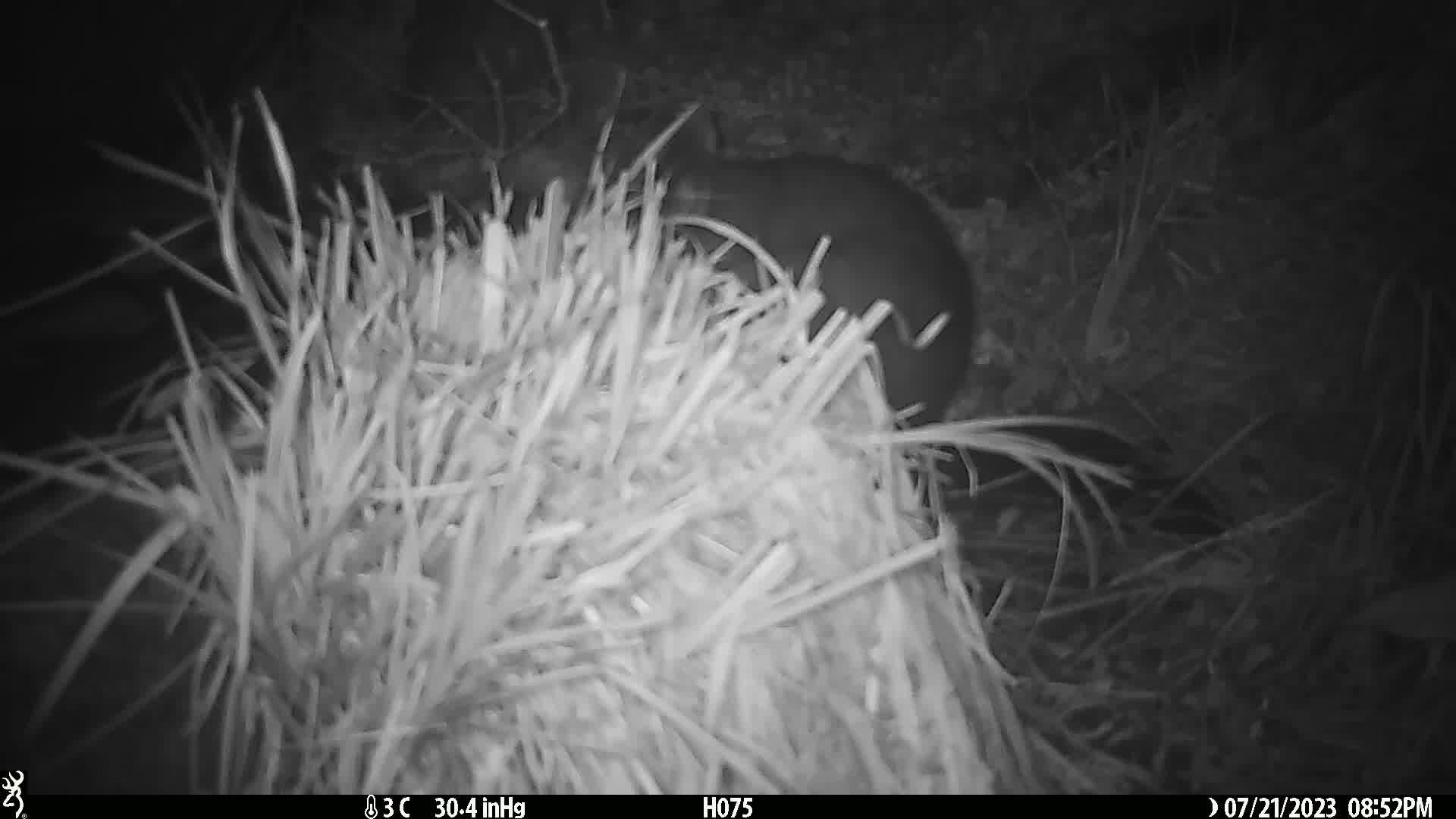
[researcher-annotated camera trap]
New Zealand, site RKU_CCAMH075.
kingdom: Animalia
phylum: Chordata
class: Mammalia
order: Diprotodontia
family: Phalangeridae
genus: Trichosurus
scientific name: Trichosurus vulpecula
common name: common brushtail possum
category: possum